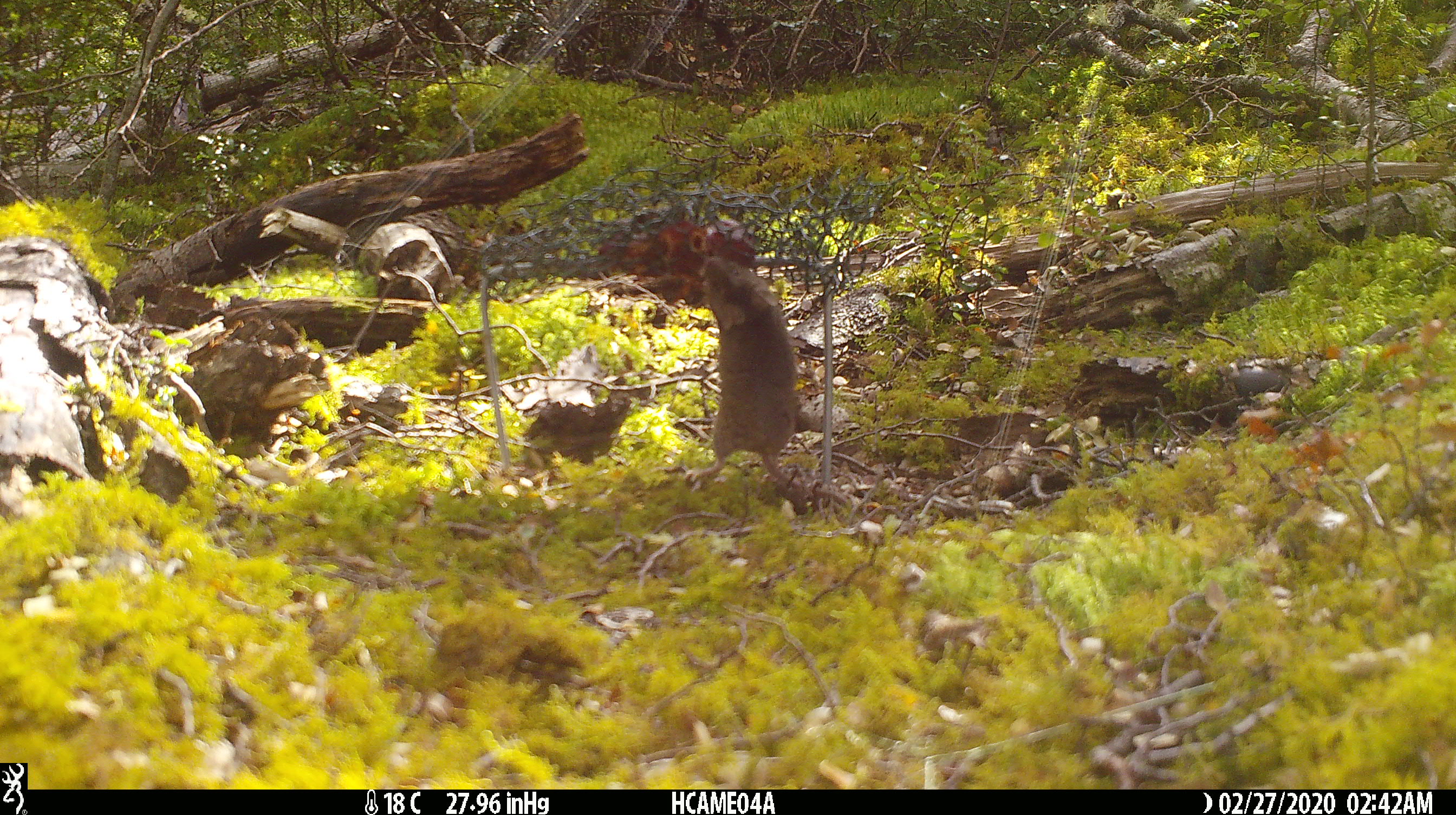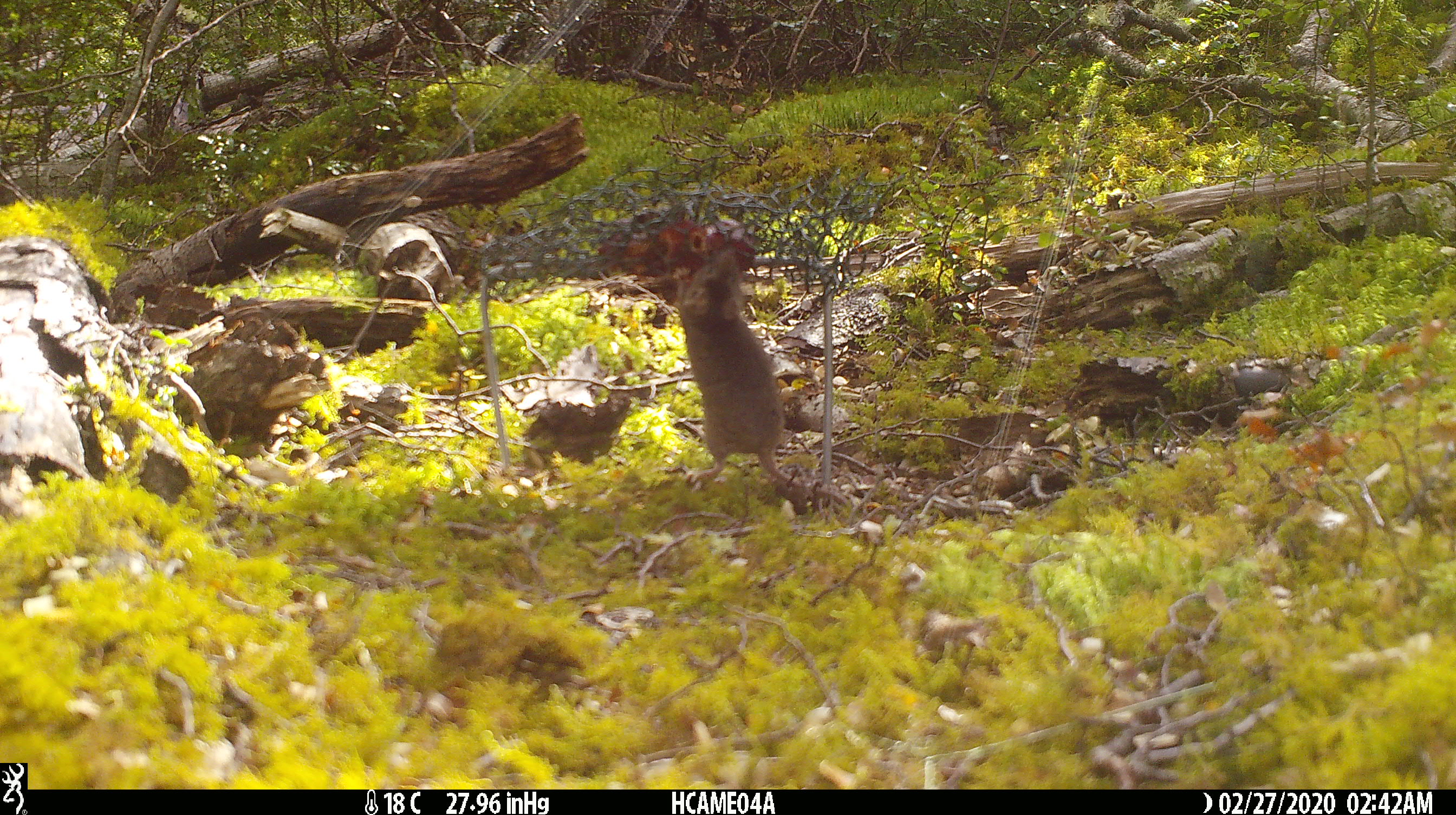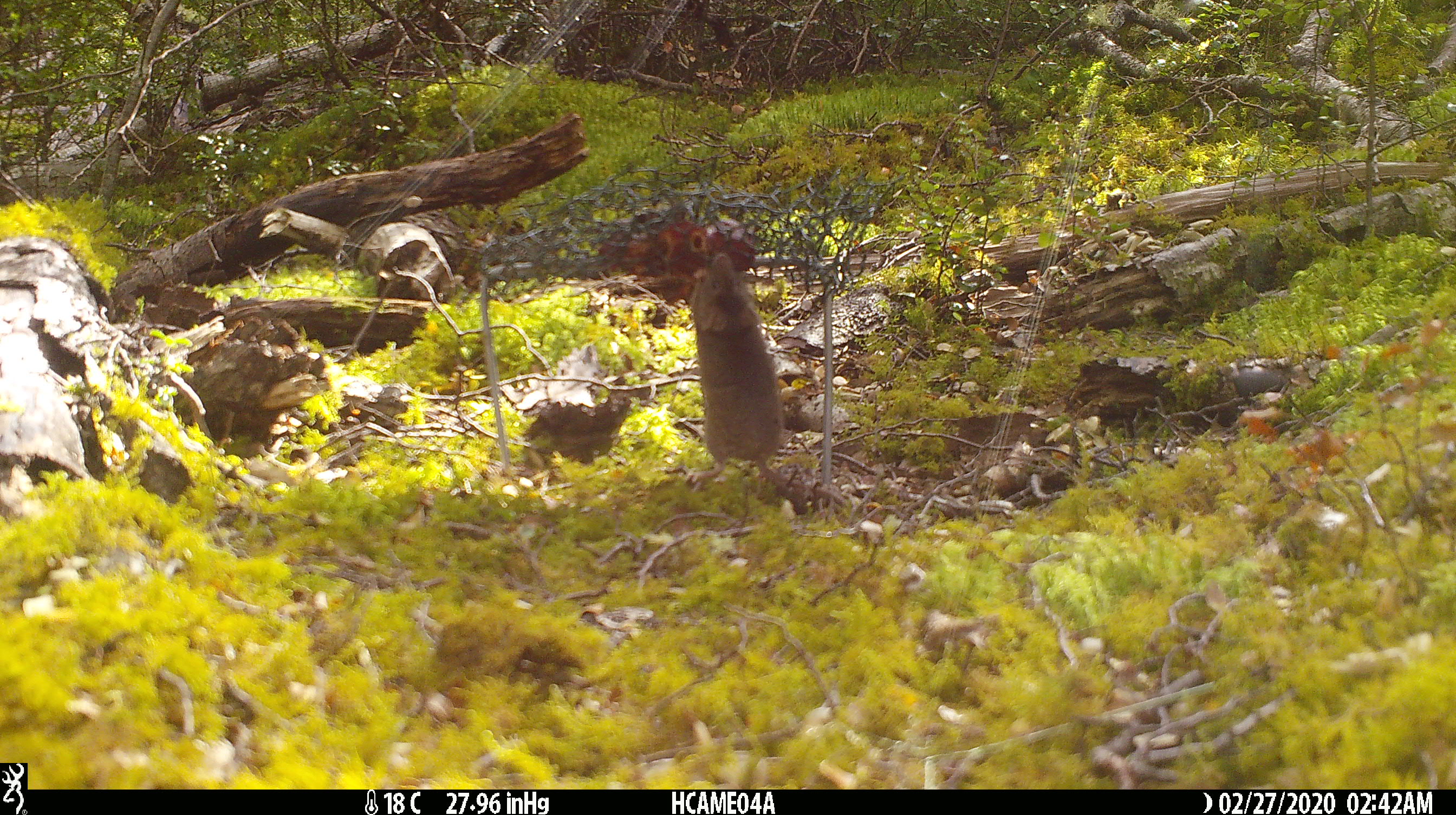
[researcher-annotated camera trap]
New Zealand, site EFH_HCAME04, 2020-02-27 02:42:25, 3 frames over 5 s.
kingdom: Animalia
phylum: Chordata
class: Mammalia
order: Rodentia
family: Muridae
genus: Mus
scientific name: Mus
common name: mouse